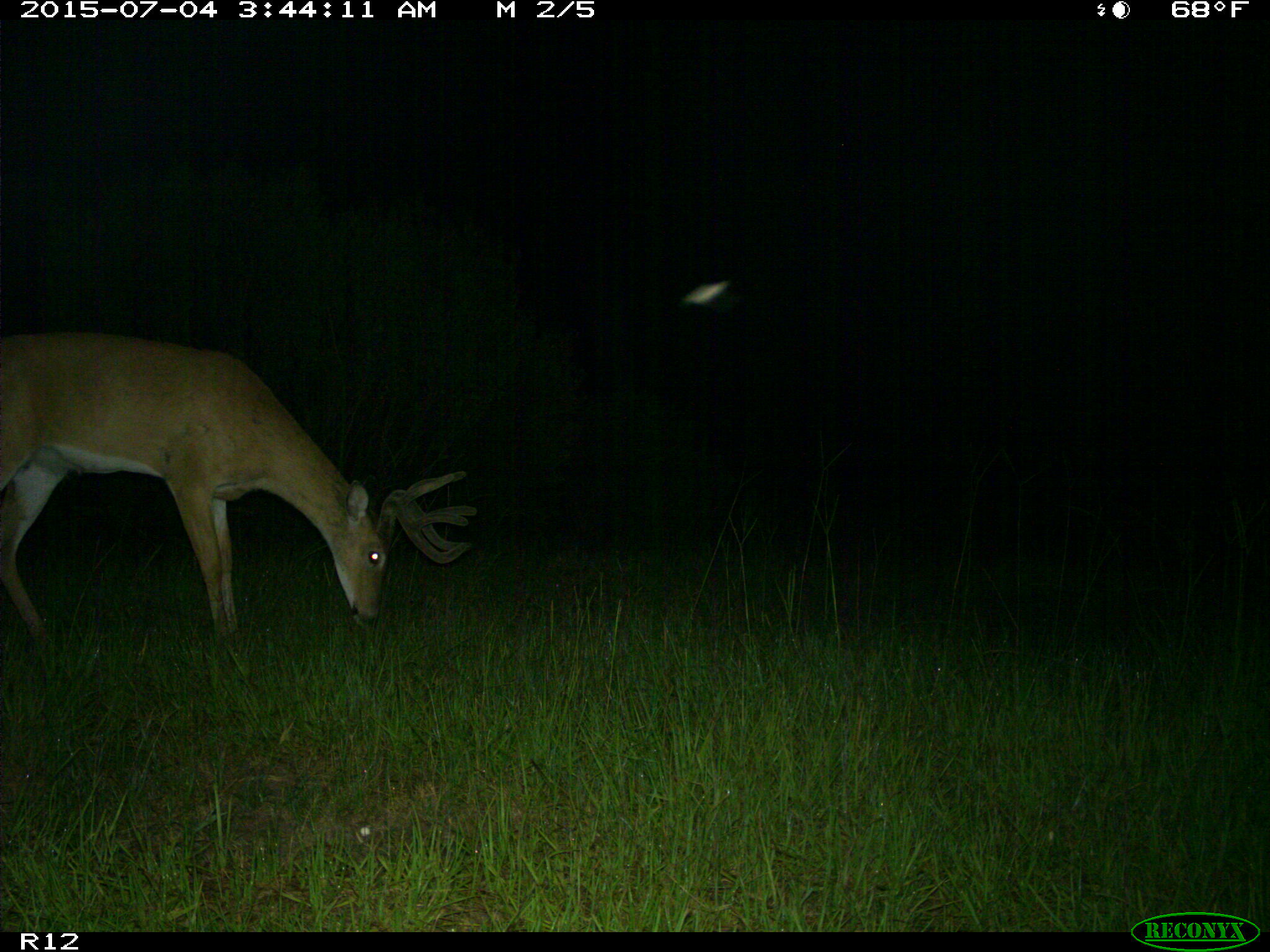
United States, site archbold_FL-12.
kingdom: Animalia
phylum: Chordata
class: Mammalia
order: Artiodactyla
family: Cervidae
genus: Odocoileus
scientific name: Odocoileus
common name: deer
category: unidentified deer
Unidentified deer (deer) (Odocoileus).